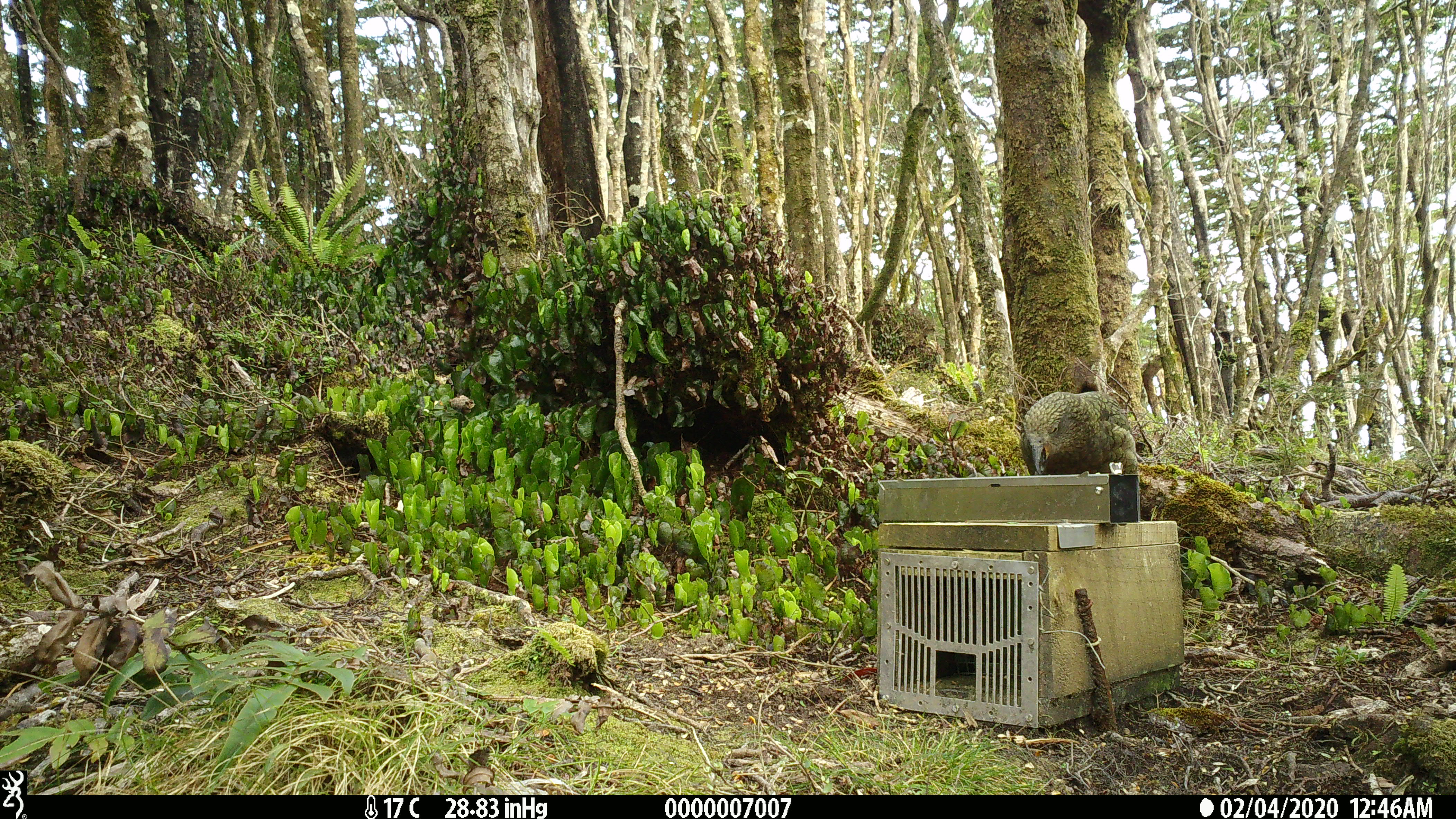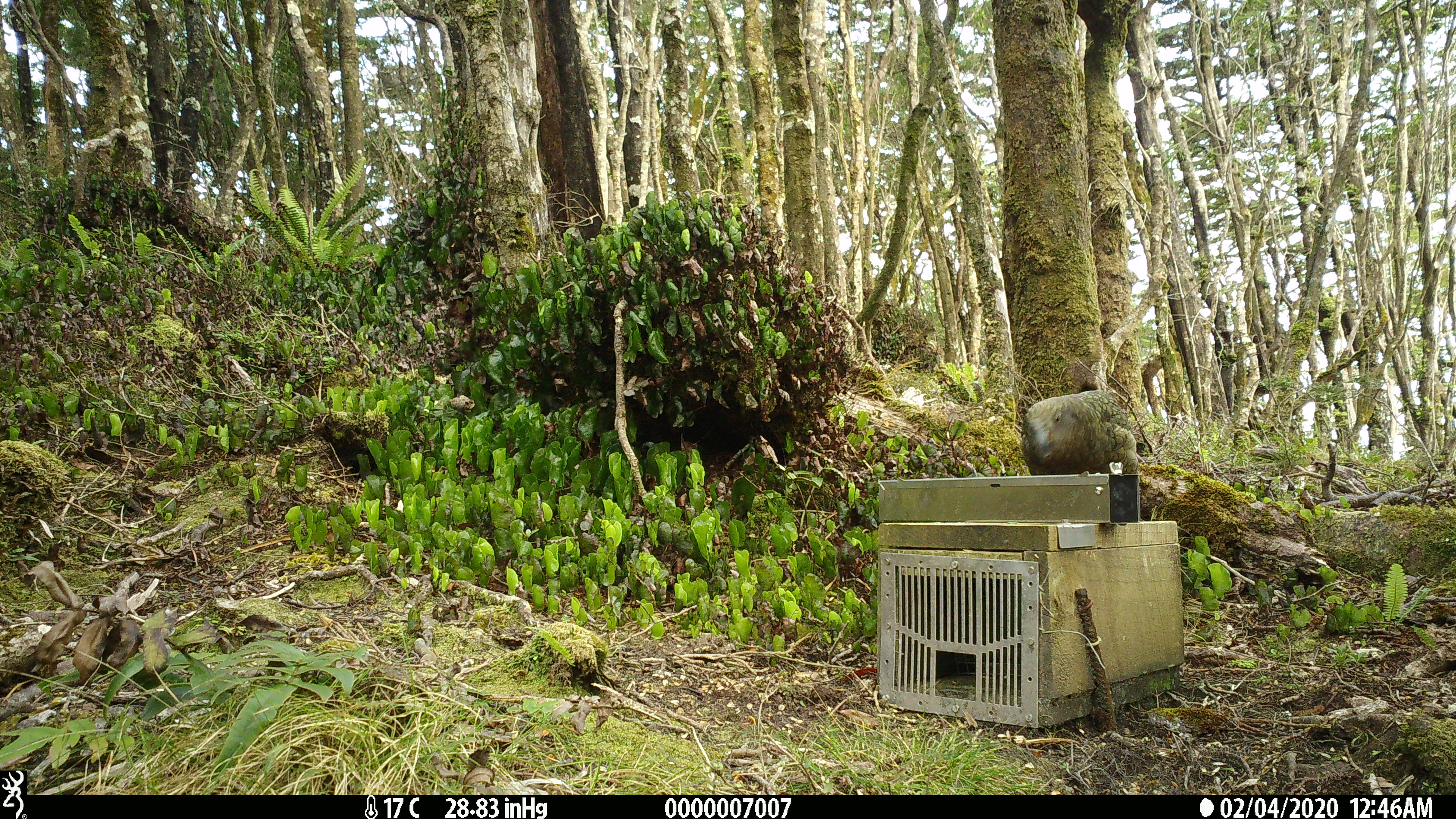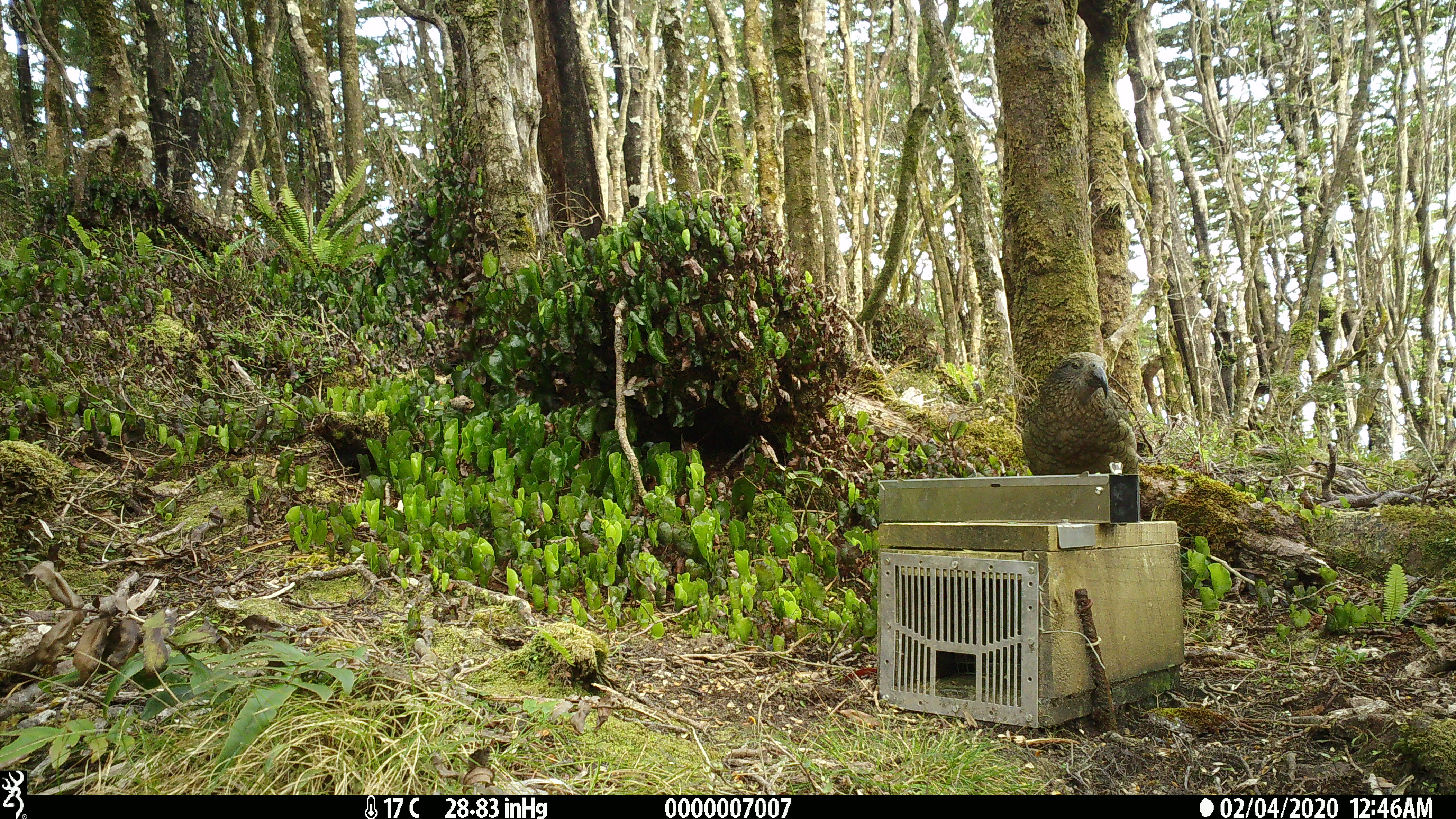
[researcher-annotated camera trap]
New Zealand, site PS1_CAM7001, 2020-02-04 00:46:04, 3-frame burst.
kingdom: Animalia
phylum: Chordata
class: Aves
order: Psittaciformes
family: Strigopidae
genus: Nestor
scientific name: Nestor notabilis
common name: kea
Kea (Nestor notabilis).